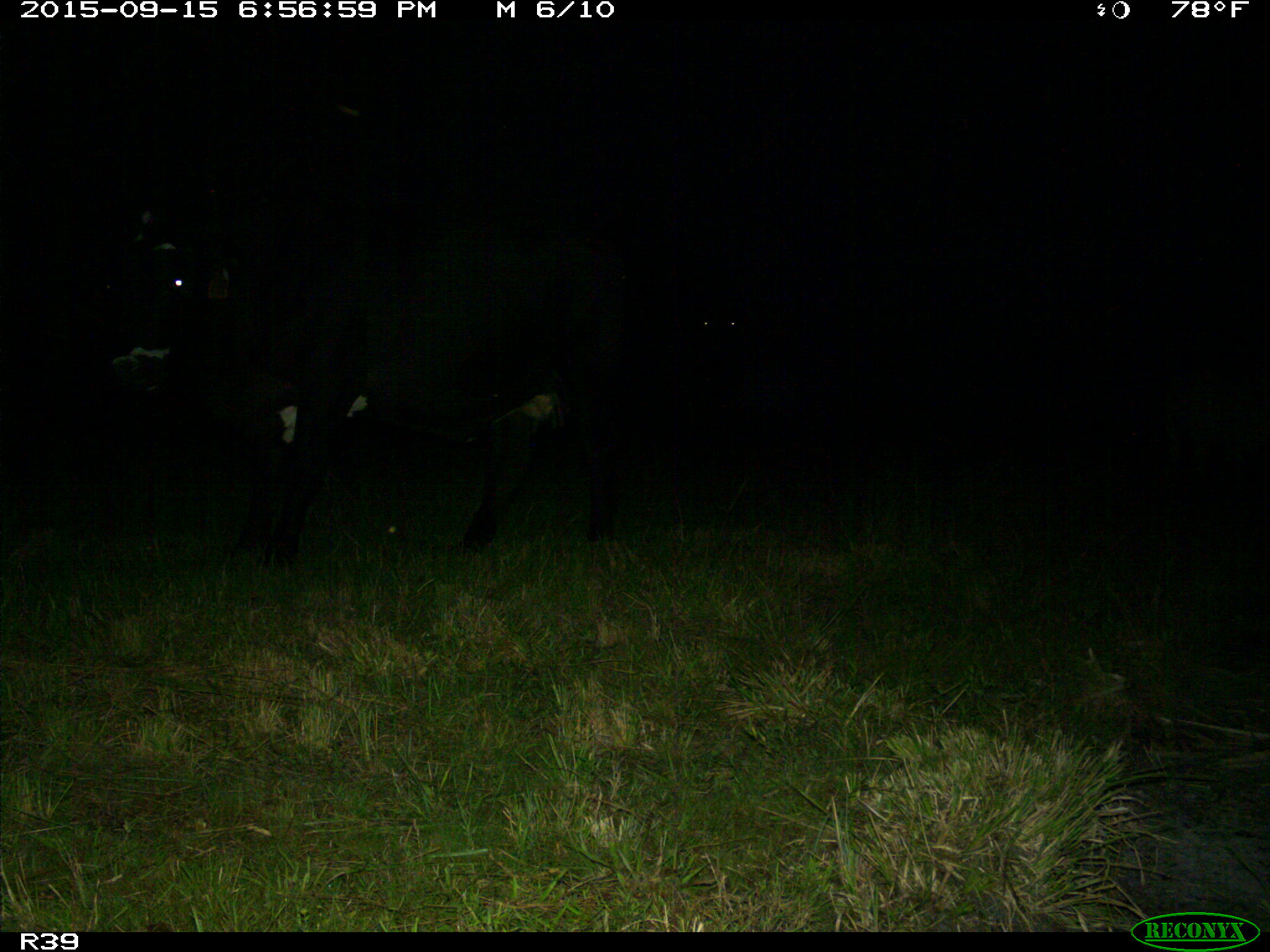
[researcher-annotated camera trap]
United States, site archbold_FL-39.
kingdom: Animalia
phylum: Chordata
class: Mammalia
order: Artiodactyla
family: Bovidae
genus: Bos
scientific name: Bos taurus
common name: domestic cow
Bos taurus (domestic cow).